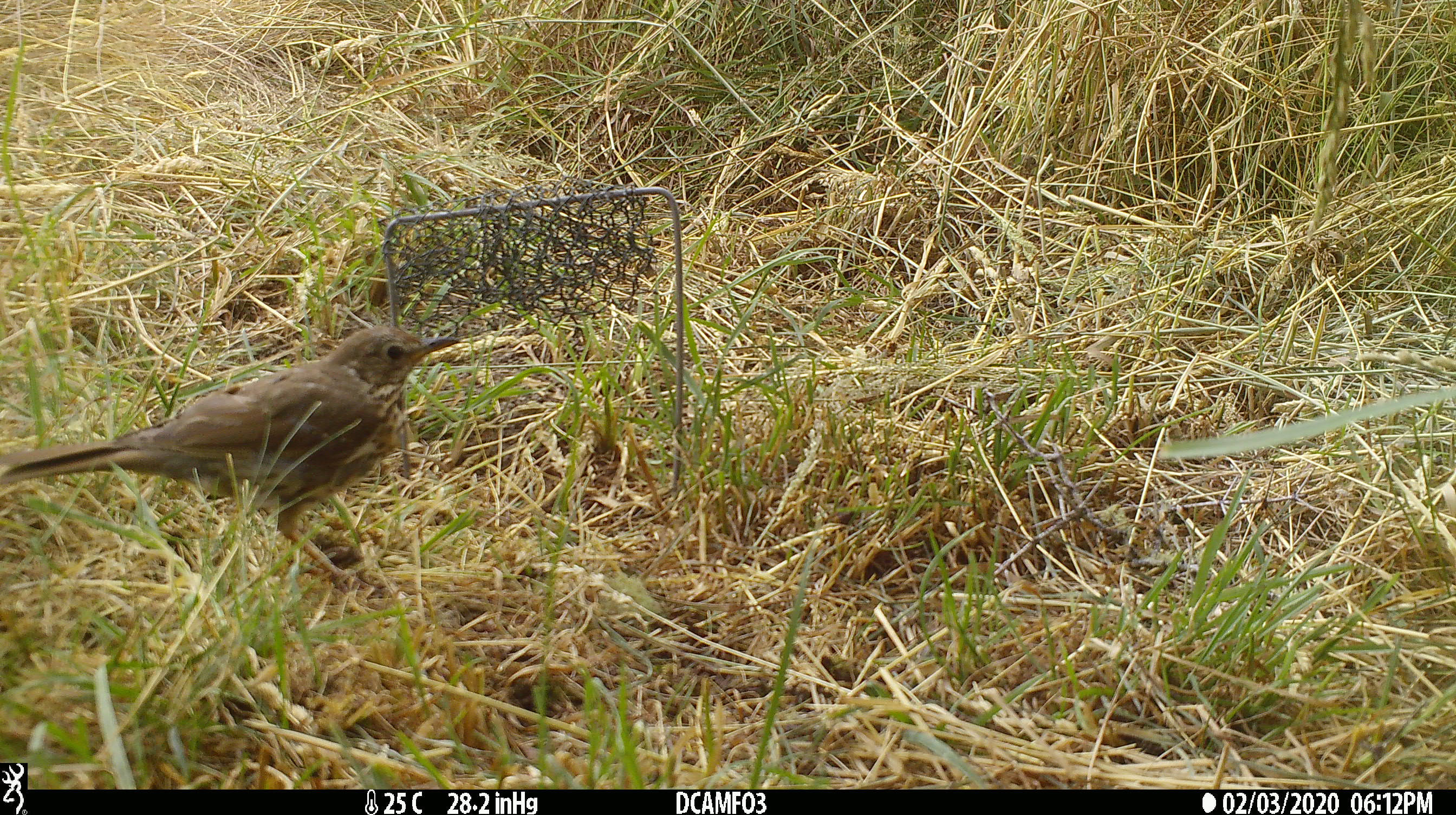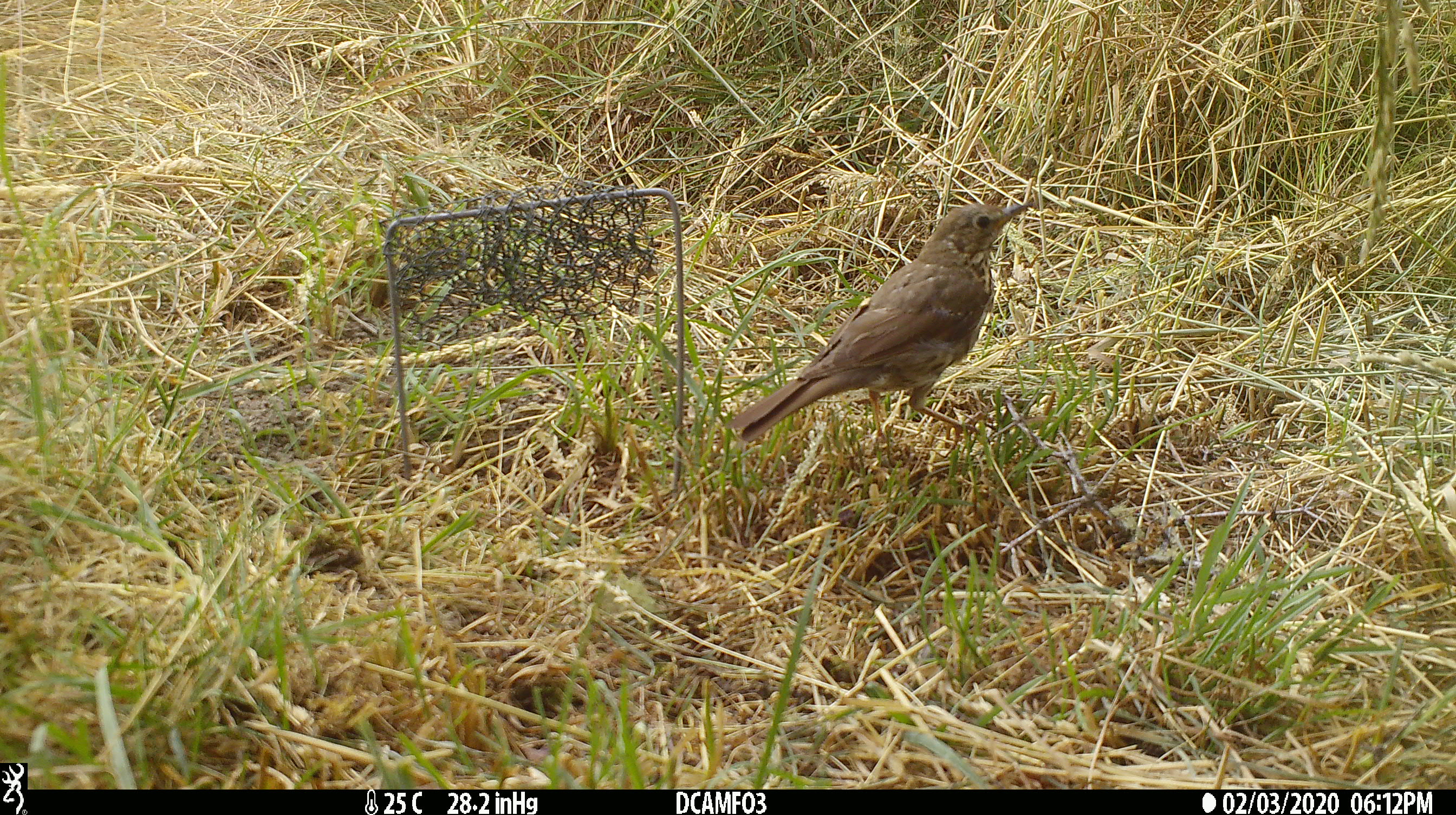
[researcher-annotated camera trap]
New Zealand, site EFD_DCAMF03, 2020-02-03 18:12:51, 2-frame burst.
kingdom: Animalia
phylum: Chordata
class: Aves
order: Passeriformes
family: Turdidae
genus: Turdus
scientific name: Turdus philomelos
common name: song thrush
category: thrush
Thrush (song thrush) (Turdus philomelos).